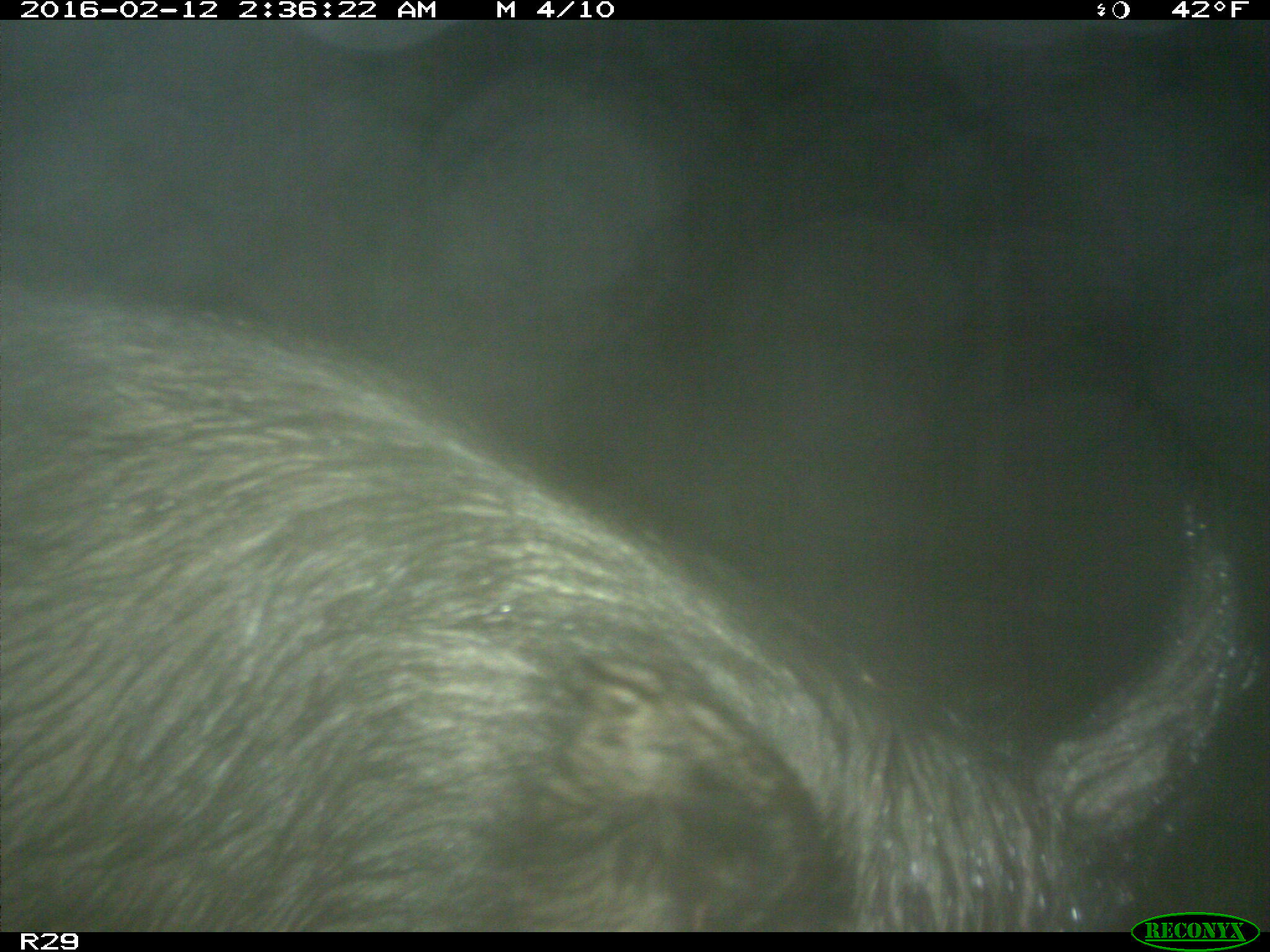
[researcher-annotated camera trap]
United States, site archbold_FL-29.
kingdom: Animalia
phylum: Chordata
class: Mammalia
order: Artiodactyla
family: Suidae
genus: Sus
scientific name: Sus scrofa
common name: wild boar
Sus scrofa (wild boar).